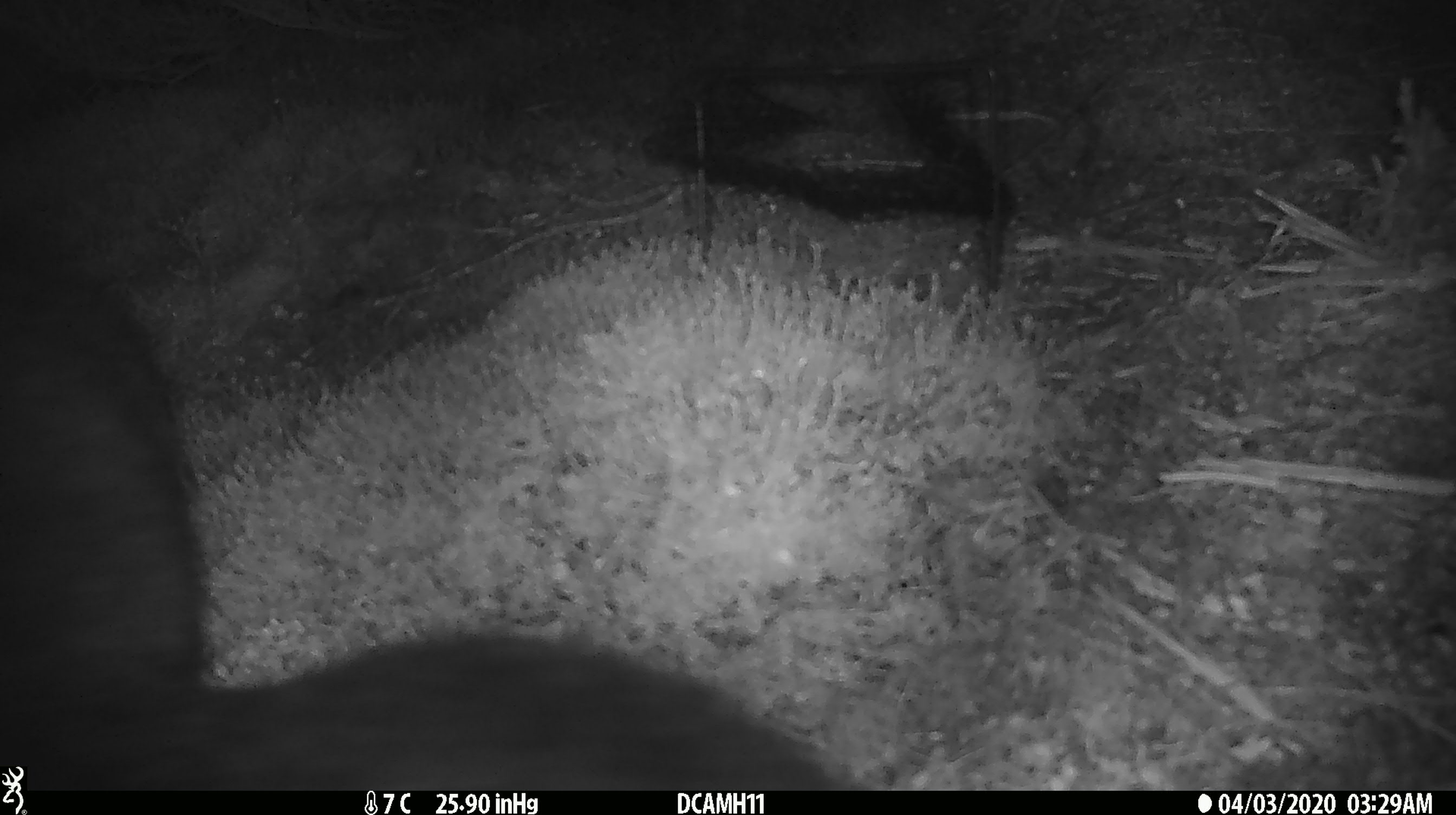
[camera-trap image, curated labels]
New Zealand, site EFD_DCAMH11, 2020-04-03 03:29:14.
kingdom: Animalia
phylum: Chordata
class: Mammalia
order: Diprotodontia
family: Phalangeridae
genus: Trichosurus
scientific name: Trichosurus vulpecula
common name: common brushtail possum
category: possum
Possum (common brushtail possum) (Trichosurus vulpecula).